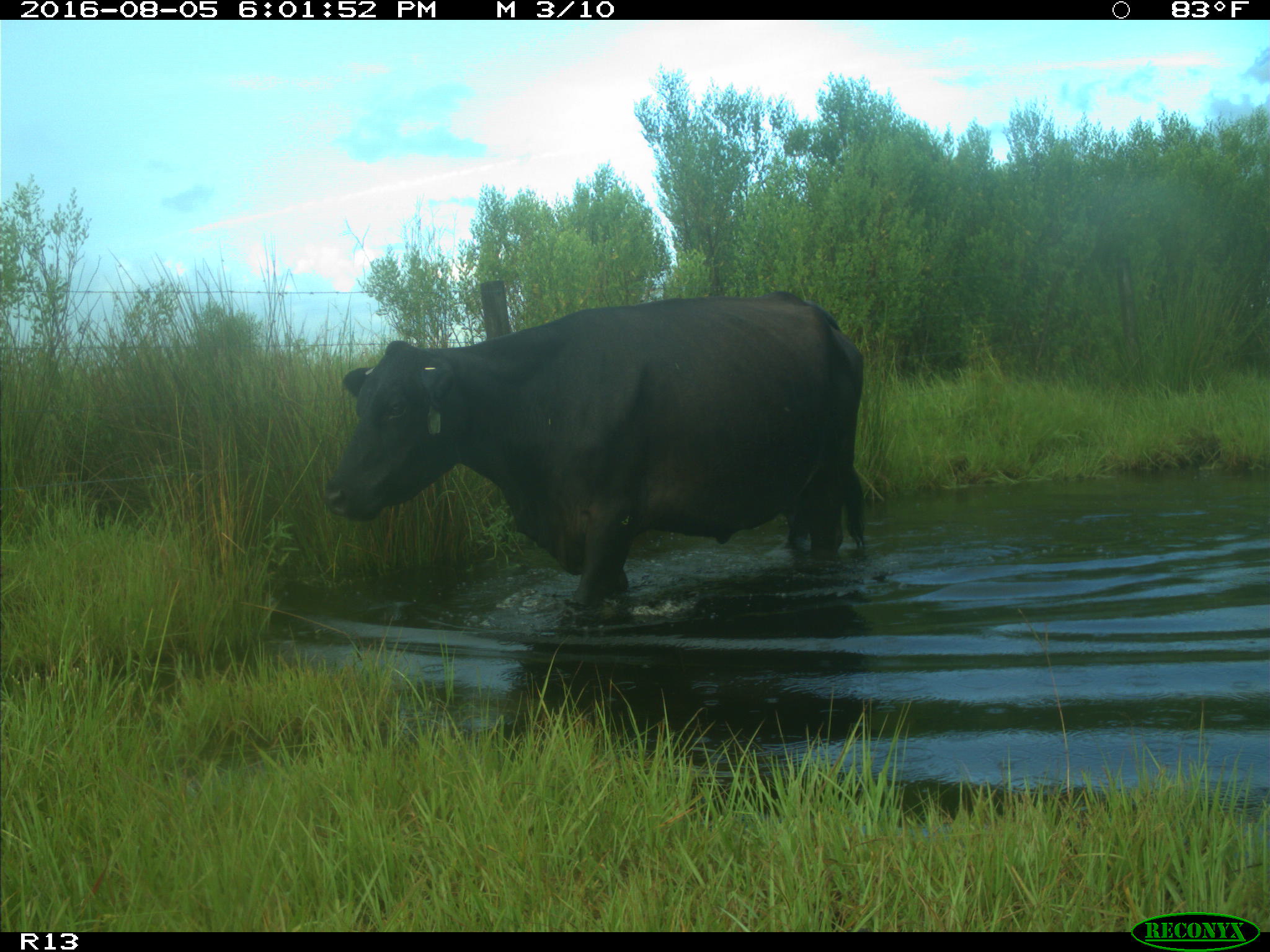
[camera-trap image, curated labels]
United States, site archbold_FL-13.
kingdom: Animalia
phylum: Chordata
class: Mammalia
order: Artiodactyla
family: Bovidae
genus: Bos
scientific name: Bos taurus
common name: domestic cow